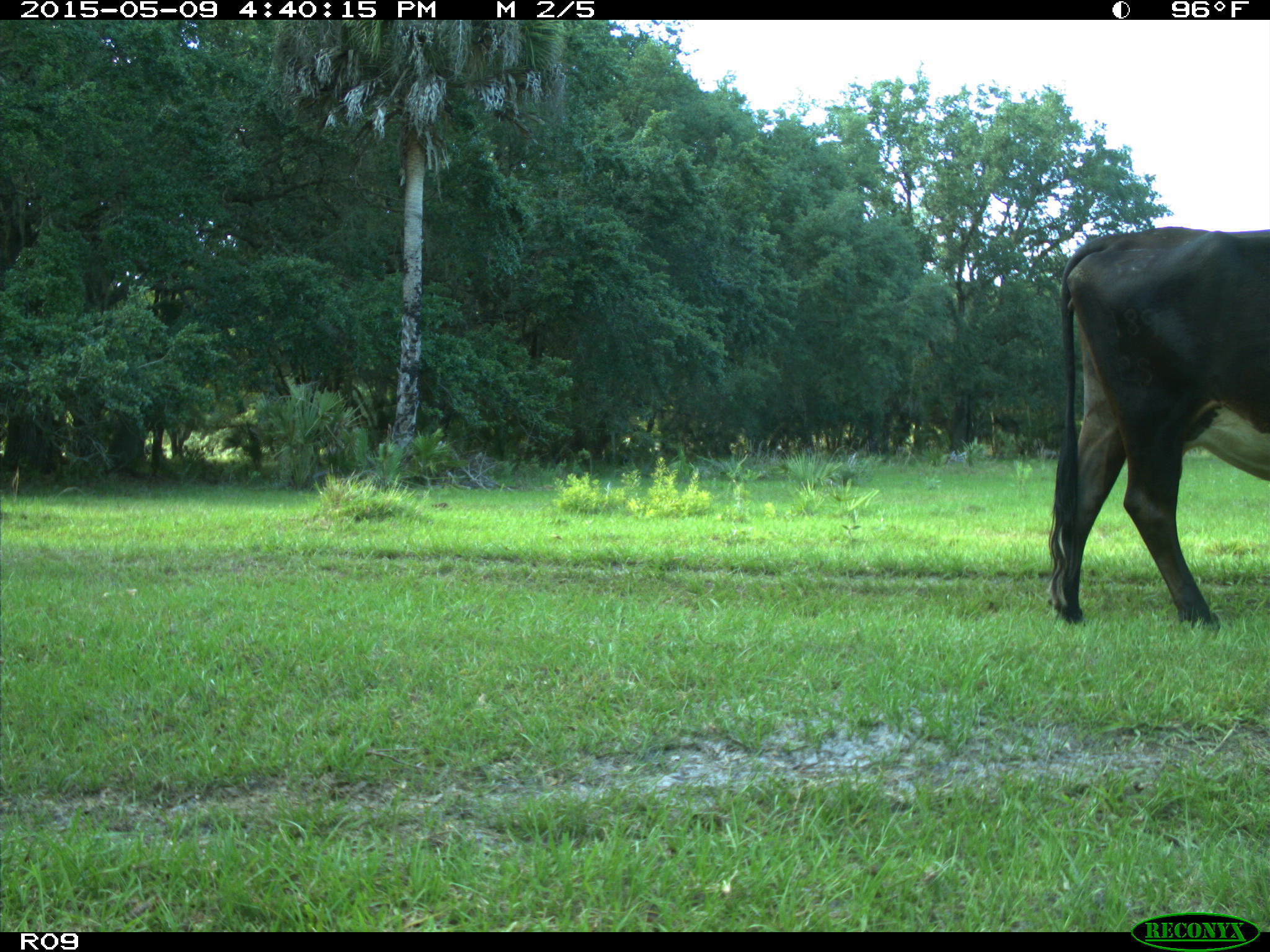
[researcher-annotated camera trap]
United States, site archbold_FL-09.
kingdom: Animalia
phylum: Chordata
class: Mammalia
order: Artiodactyla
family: Bovidae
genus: Bos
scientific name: Bos taurus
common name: domestic cow